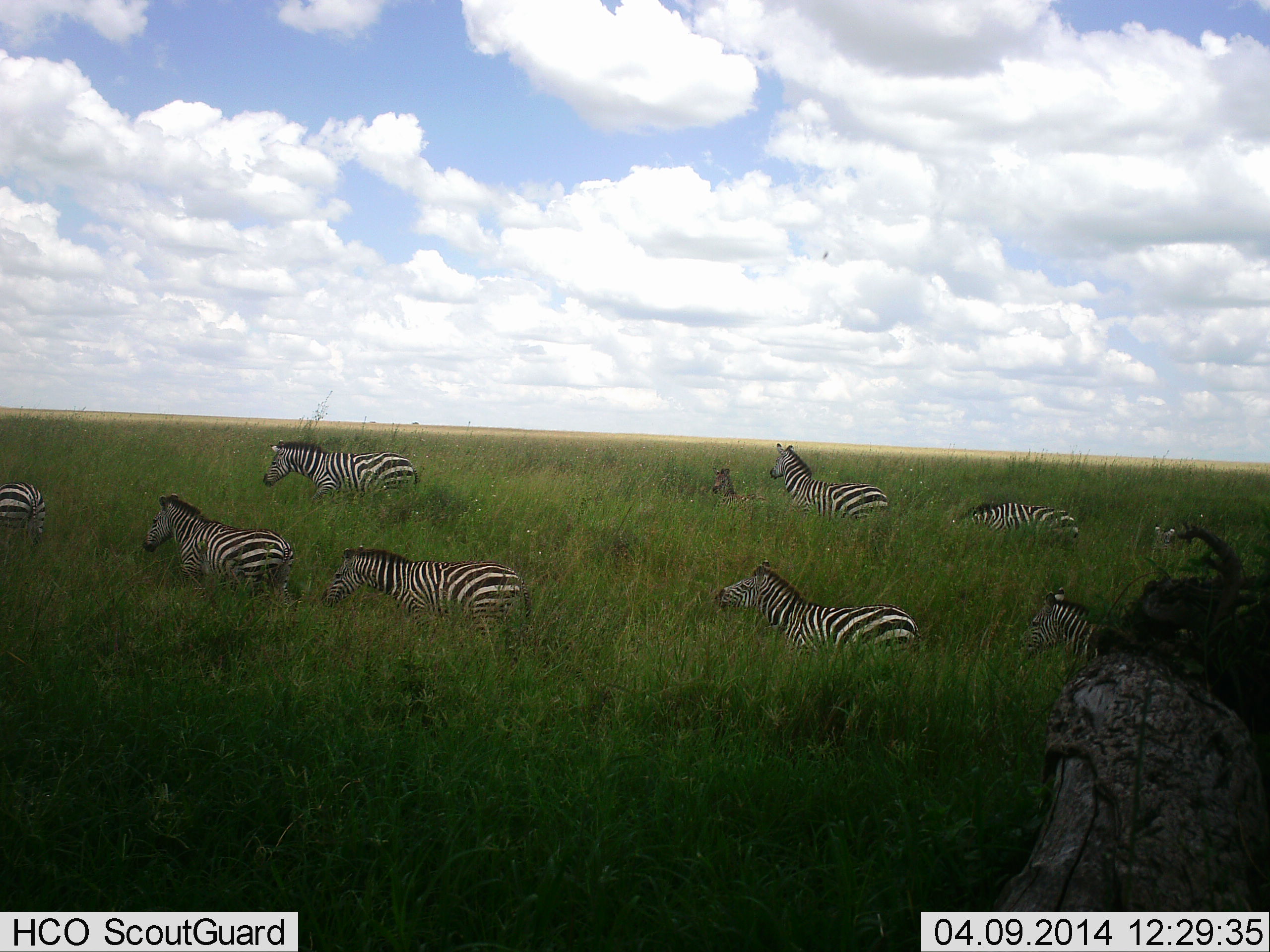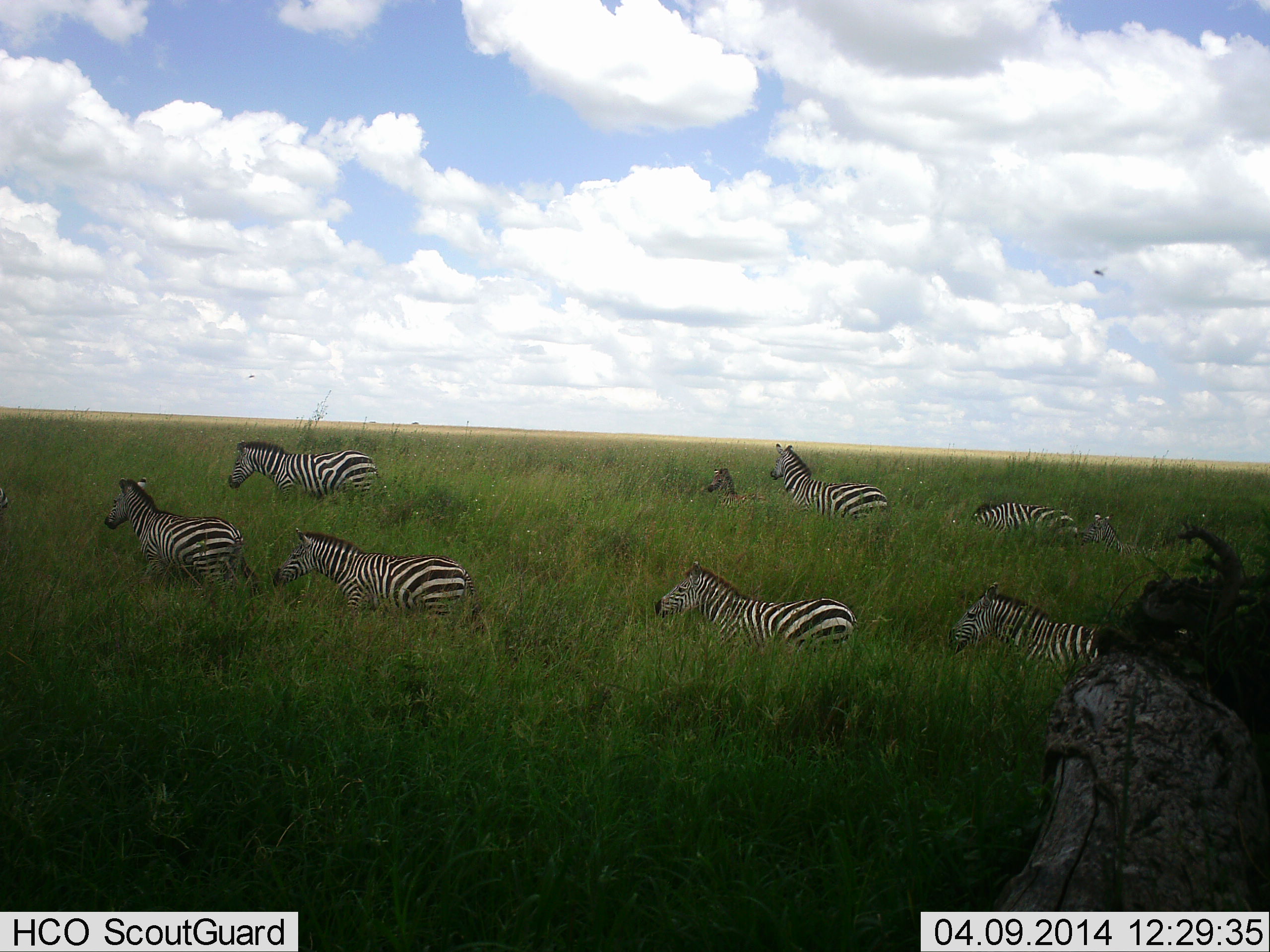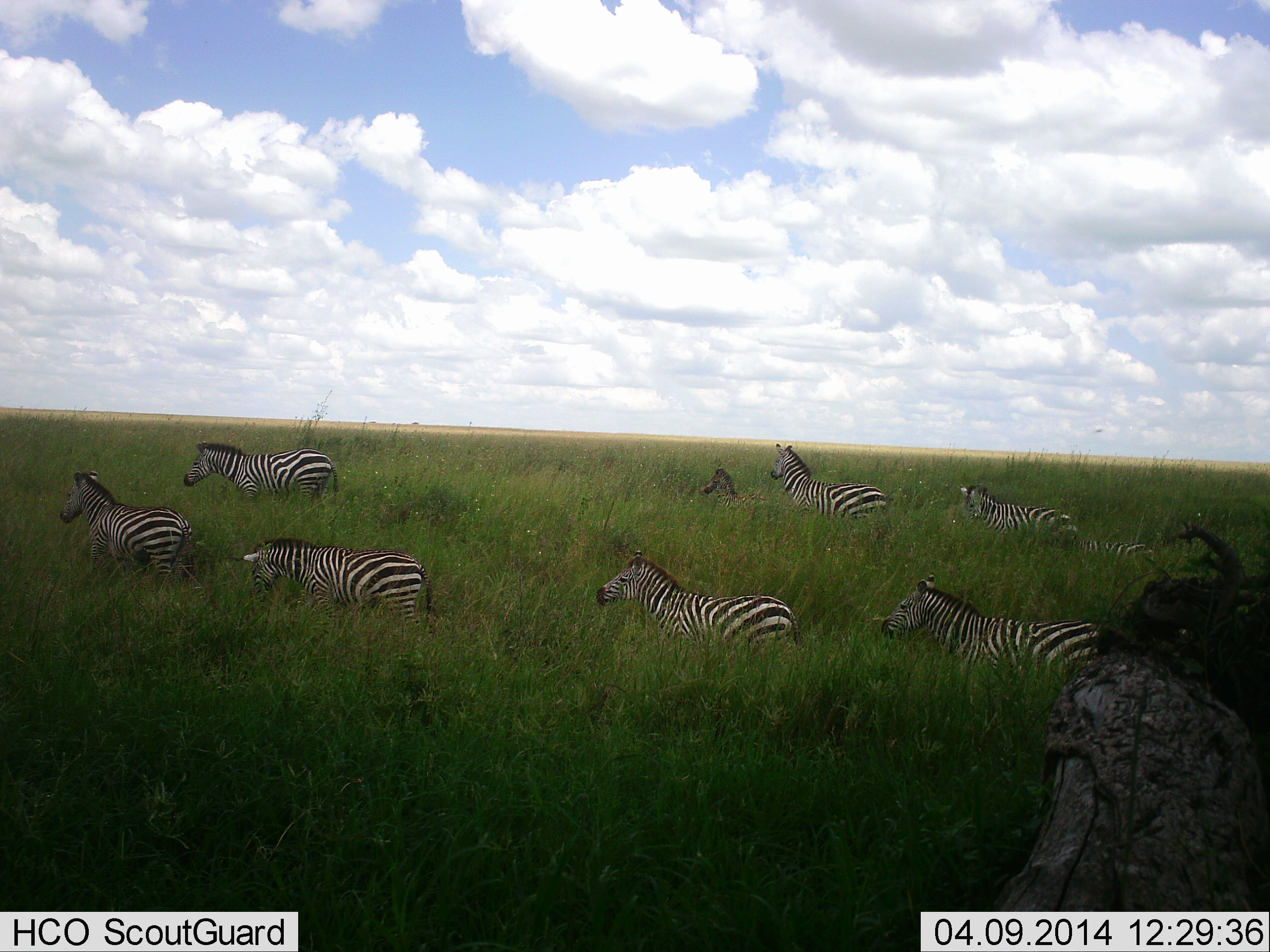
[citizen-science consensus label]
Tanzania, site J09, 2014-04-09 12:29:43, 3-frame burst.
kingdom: Animalia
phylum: Chordata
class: Mammalia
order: Perissodactyla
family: Equidae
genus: Equus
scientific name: Equus quagga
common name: plains zebra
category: zebra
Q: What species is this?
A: Zebra (plains zebra) (Equus quagga).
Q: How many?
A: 10.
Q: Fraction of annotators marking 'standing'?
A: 30%.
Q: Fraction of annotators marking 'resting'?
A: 10%.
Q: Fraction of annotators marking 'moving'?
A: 90%.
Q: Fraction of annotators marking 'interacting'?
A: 0%.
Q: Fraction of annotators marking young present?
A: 50%.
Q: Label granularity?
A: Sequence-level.